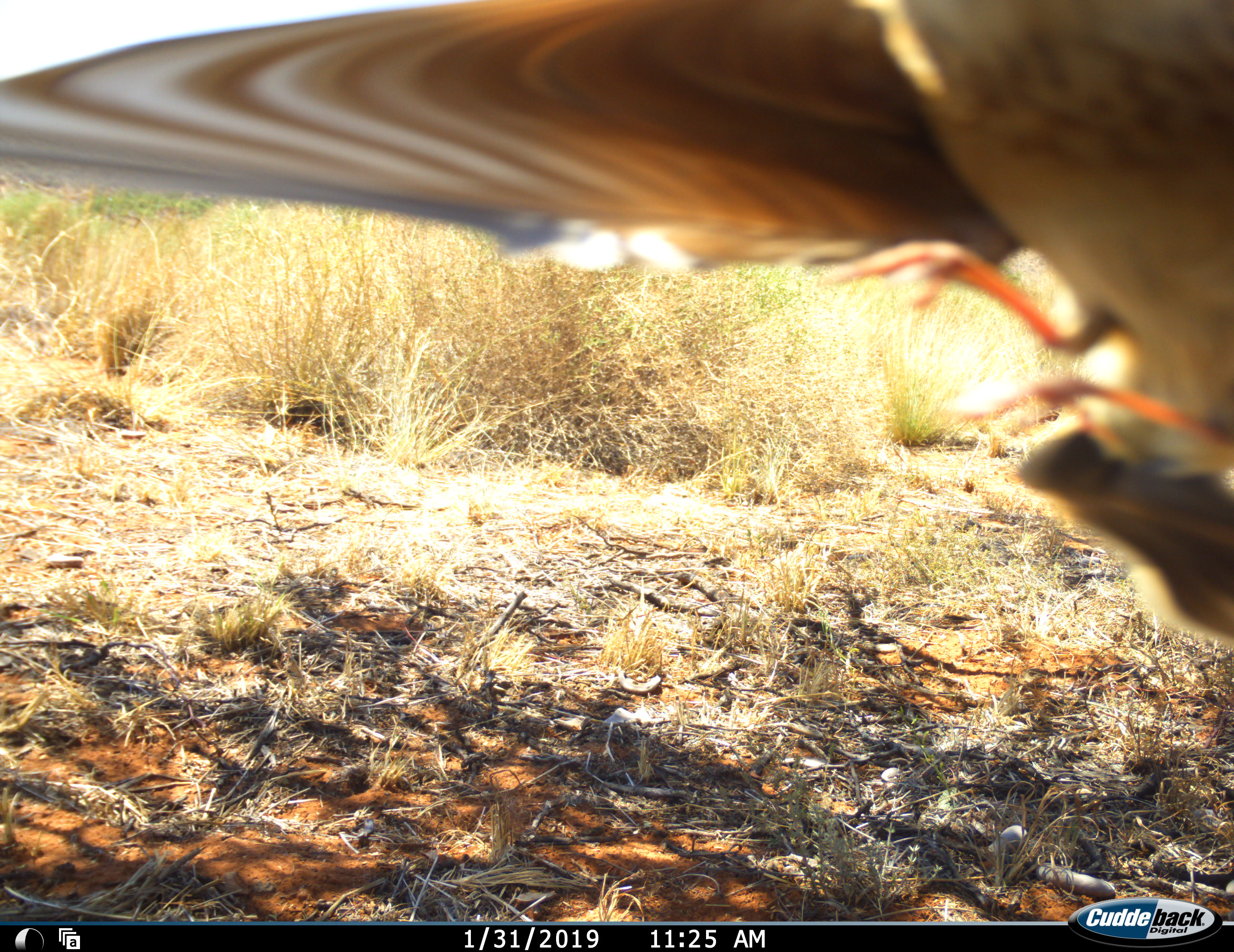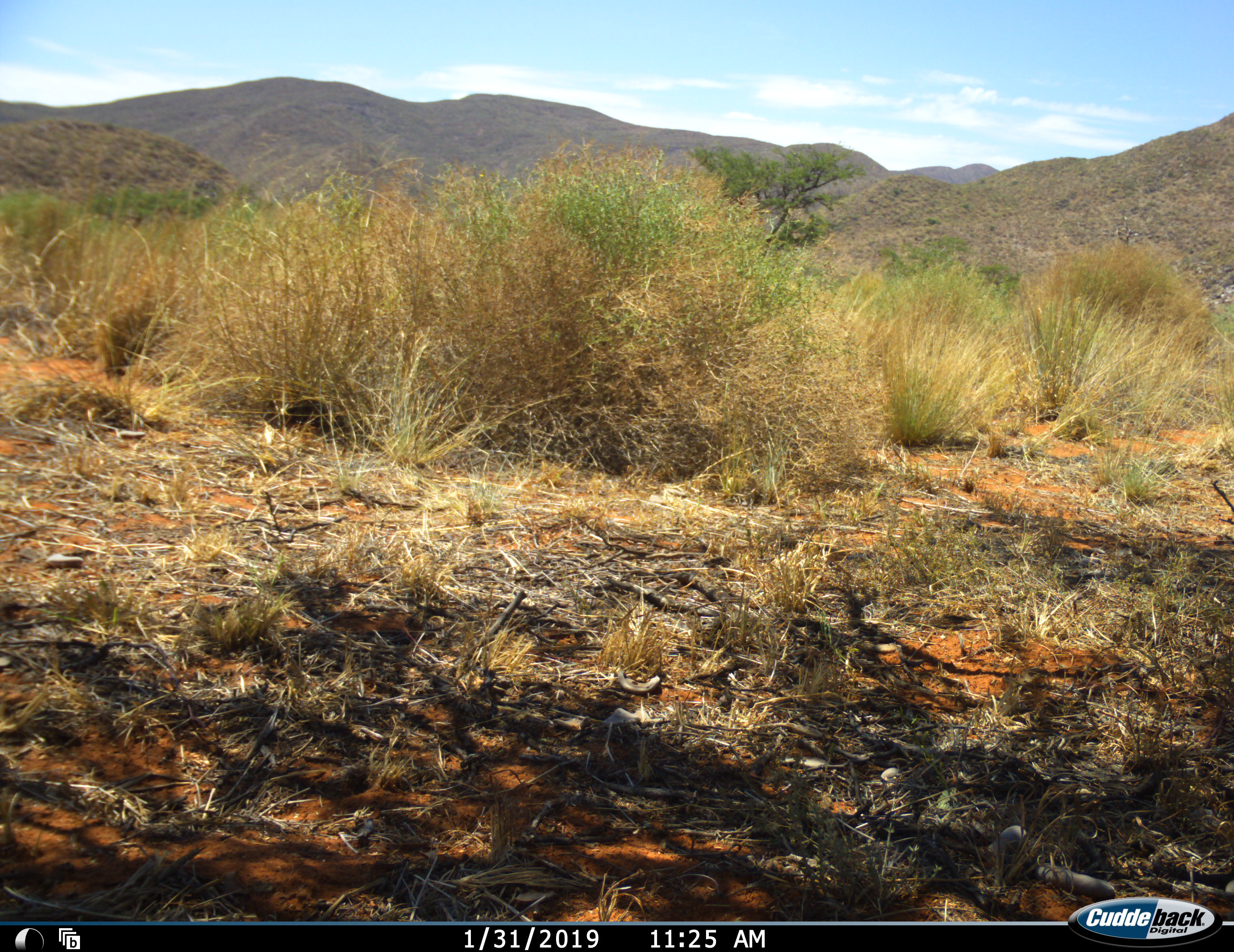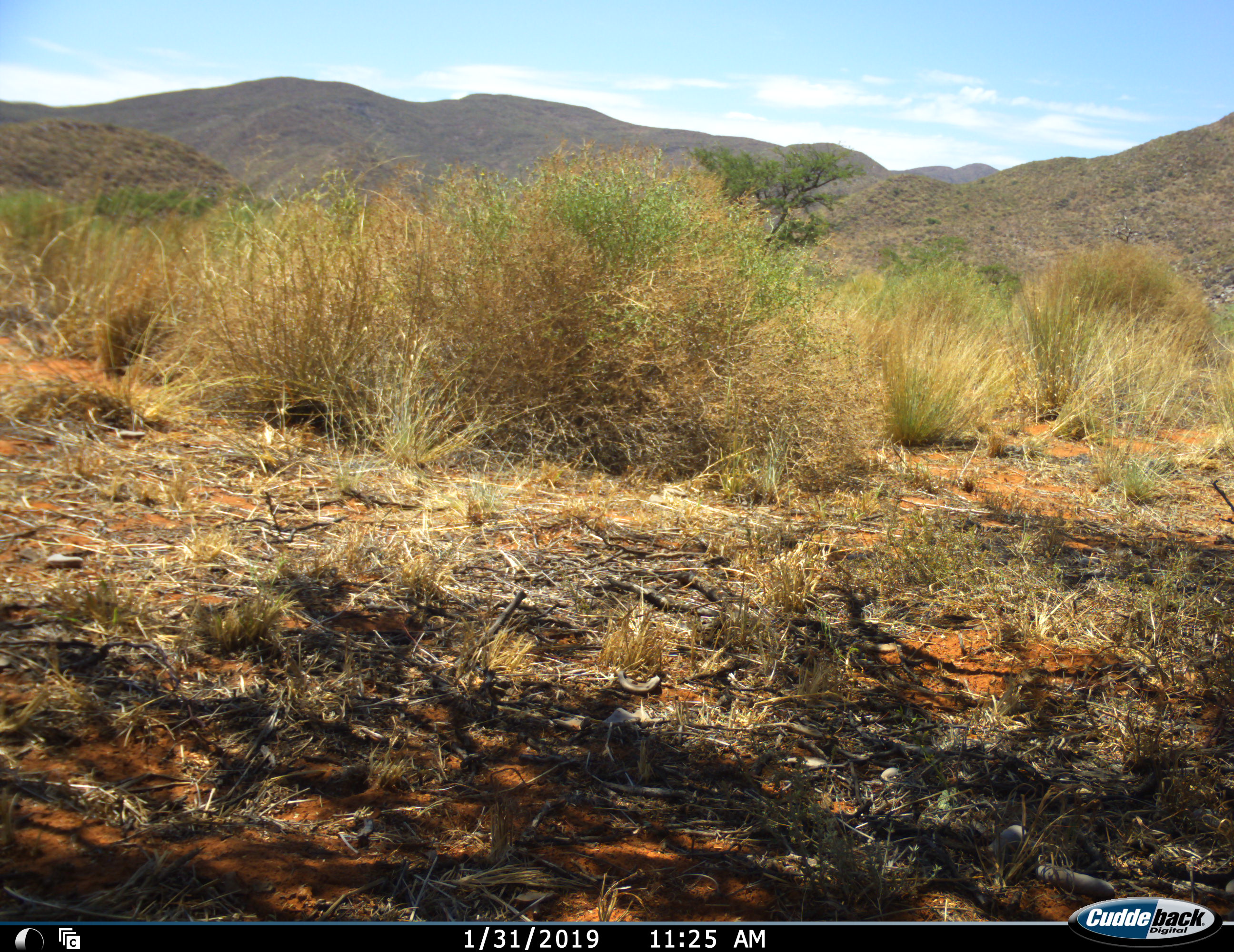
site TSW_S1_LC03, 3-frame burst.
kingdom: Animalia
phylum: Chordata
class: Aves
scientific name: Aves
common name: bird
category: birdother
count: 1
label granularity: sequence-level